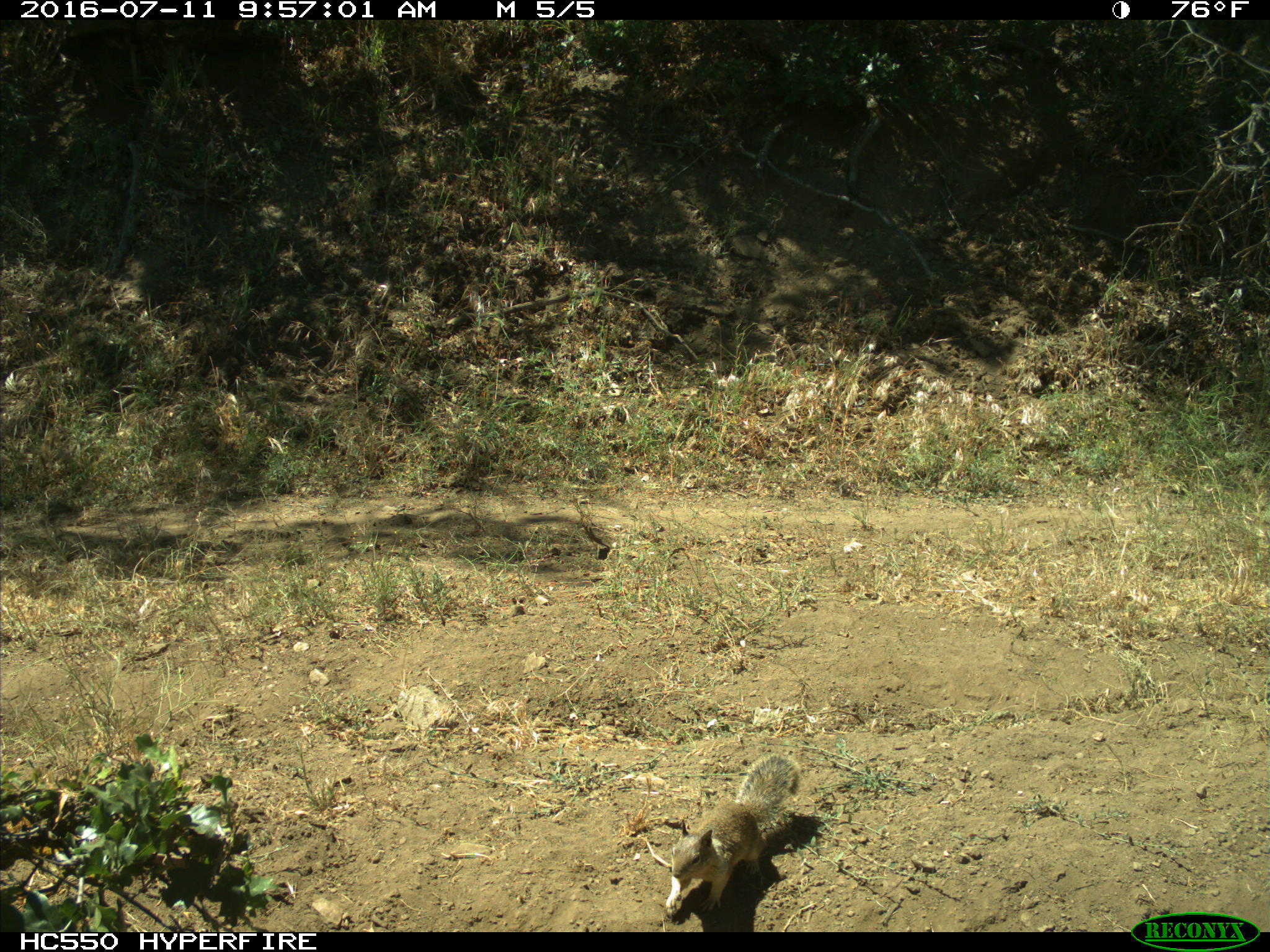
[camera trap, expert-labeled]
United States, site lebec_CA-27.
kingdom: Animalia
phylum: Chordata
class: Mammalia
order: Rodentia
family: Sciuridae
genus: Otospermophilus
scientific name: Otospermophilus beecheyi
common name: california ground squirrel